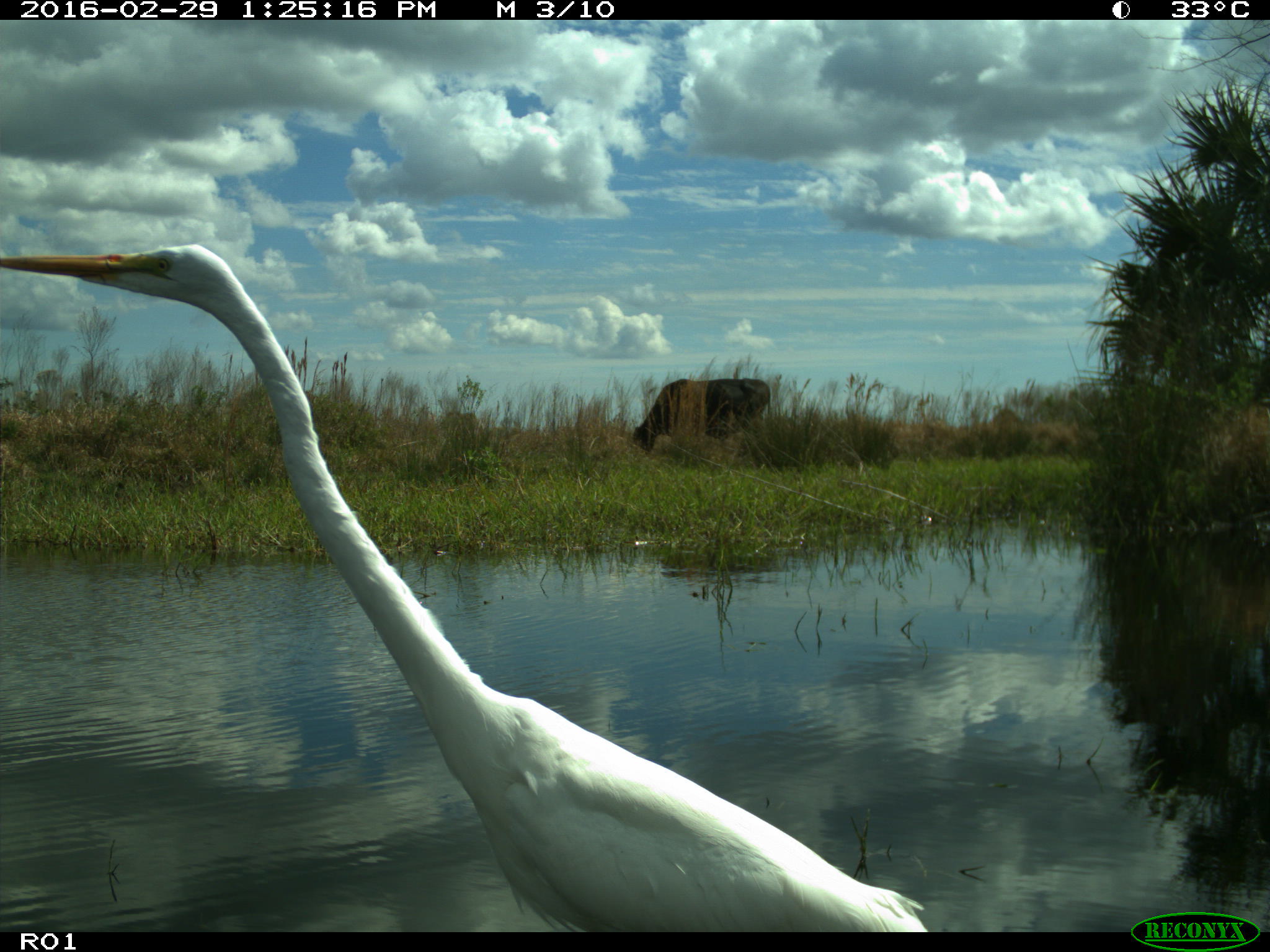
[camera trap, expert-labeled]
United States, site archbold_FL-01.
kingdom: Animalia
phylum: Chordata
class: Mammalia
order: Artiodactyla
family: Bovidae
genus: Bos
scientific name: Bos taurus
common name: domestic cow